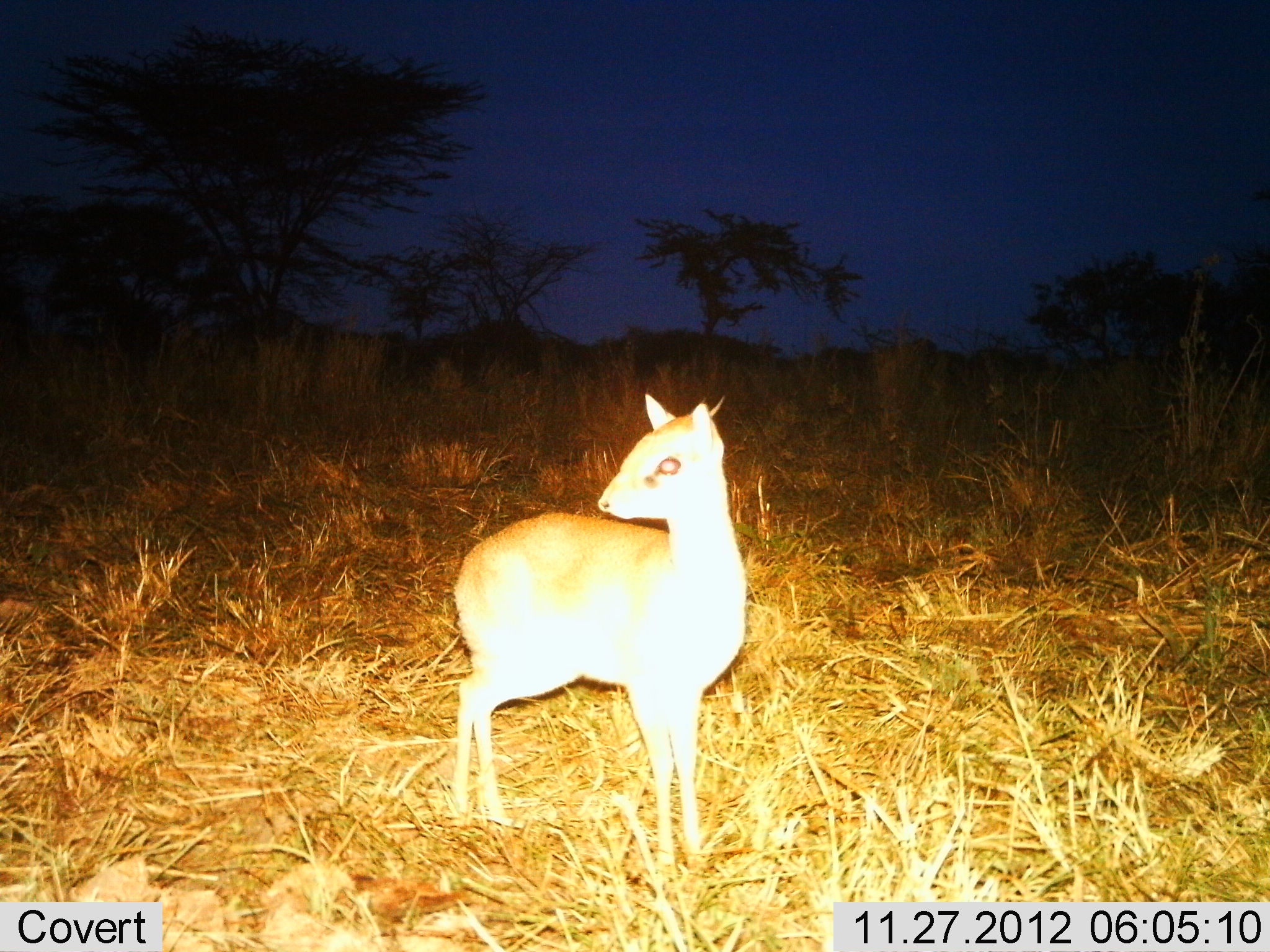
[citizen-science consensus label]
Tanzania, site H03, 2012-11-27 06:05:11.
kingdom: Animalia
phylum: Chordata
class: Mammalia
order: Artiodactyla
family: Bovidae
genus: Madoqua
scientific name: Madoqua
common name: dikdik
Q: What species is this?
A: Dikdik (Madoqua).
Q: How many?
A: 1.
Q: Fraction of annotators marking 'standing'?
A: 100%.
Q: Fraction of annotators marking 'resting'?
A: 0%.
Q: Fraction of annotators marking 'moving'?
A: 0%.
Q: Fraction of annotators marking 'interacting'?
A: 0%.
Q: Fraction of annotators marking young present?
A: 4%.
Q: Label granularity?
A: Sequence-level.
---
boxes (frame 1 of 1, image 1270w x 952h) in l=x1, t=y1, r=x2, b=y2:
animal: l=446, t=389, r=748, b=871